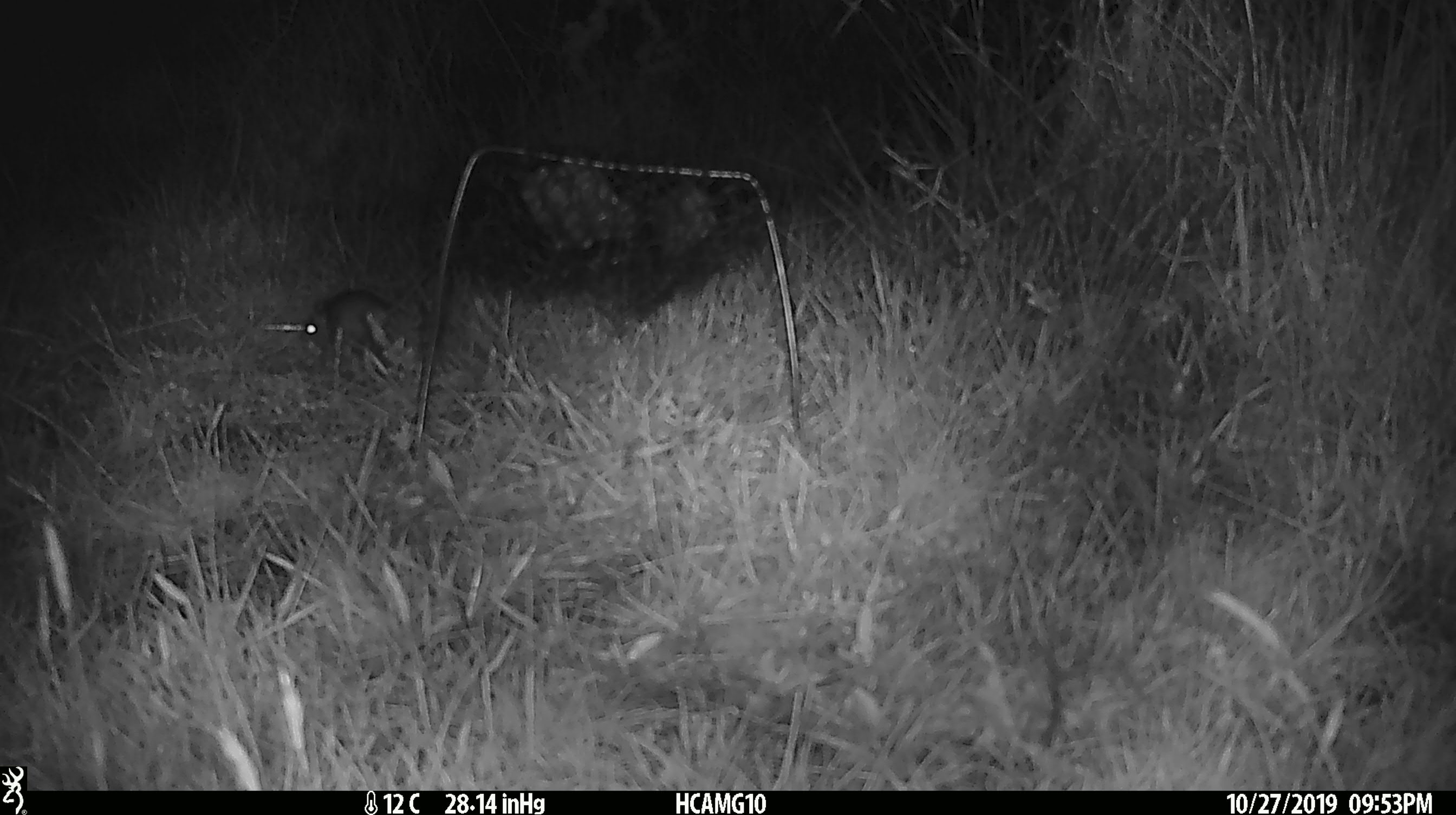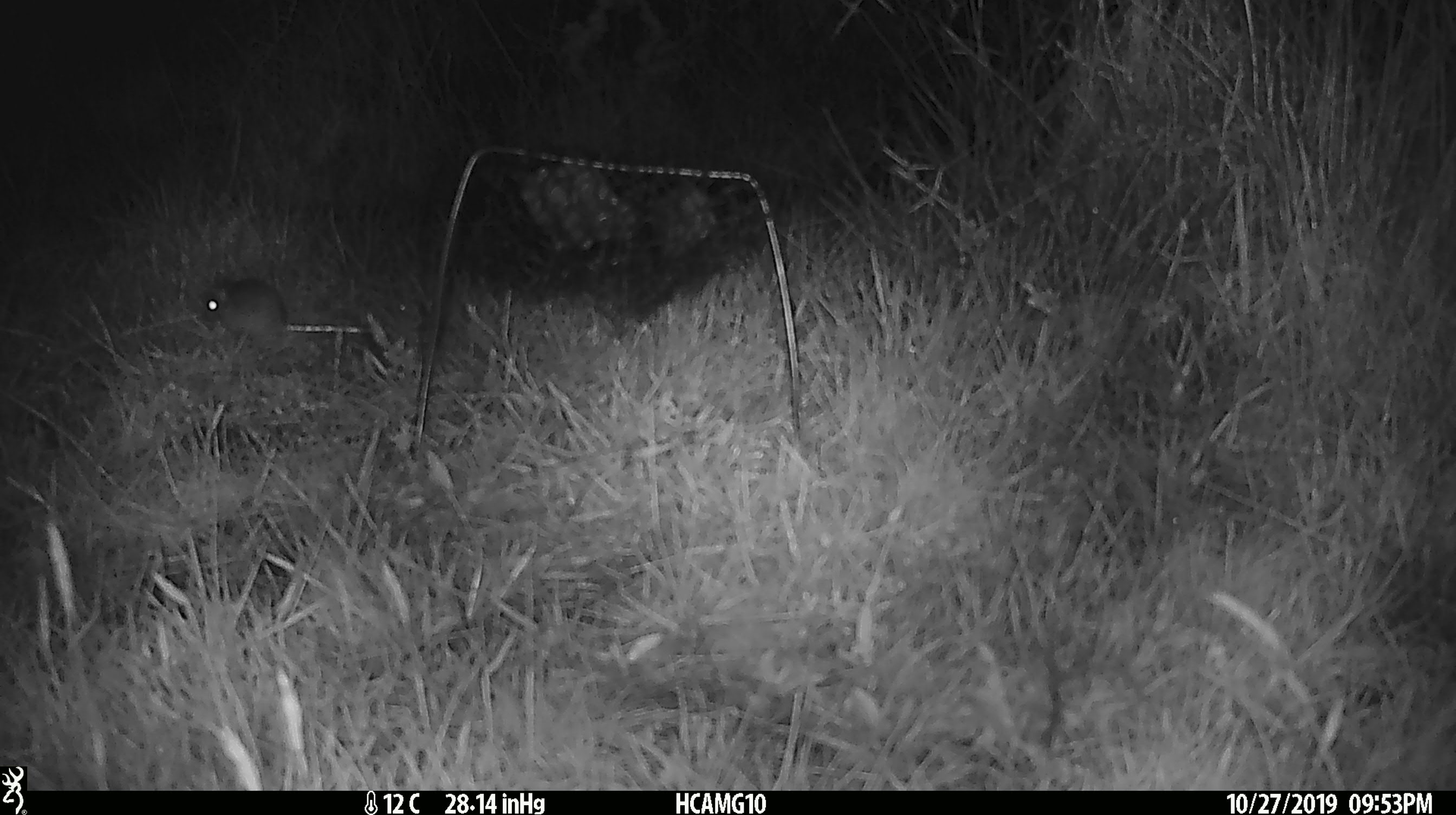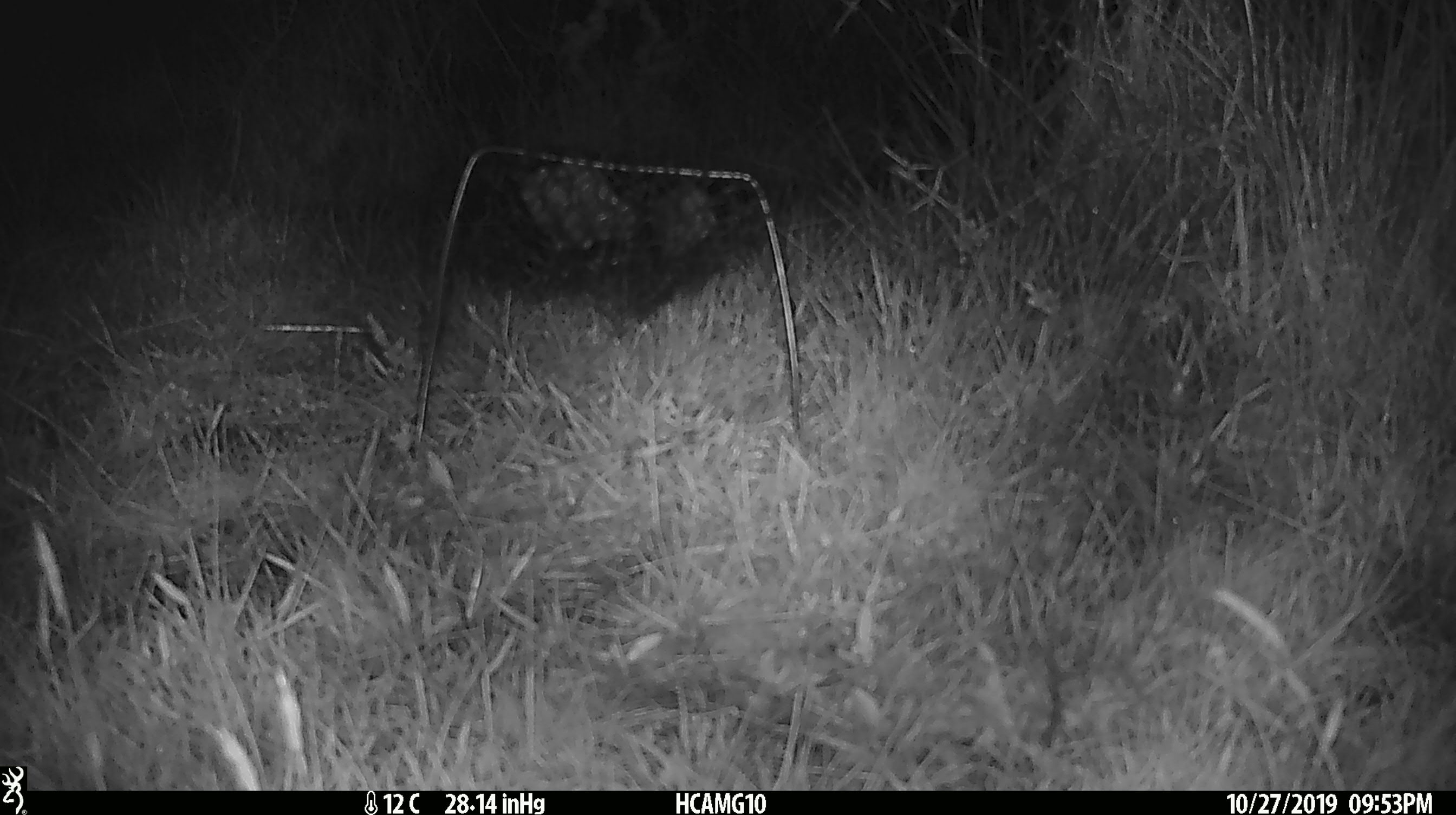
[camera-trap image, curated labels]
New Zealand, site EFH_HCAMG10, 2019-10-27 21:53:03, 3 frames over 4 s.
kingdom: Animalia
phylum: Chordata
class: Mammalia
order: Rodentia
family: Muridae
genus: Mus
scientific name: Mus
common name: mouse